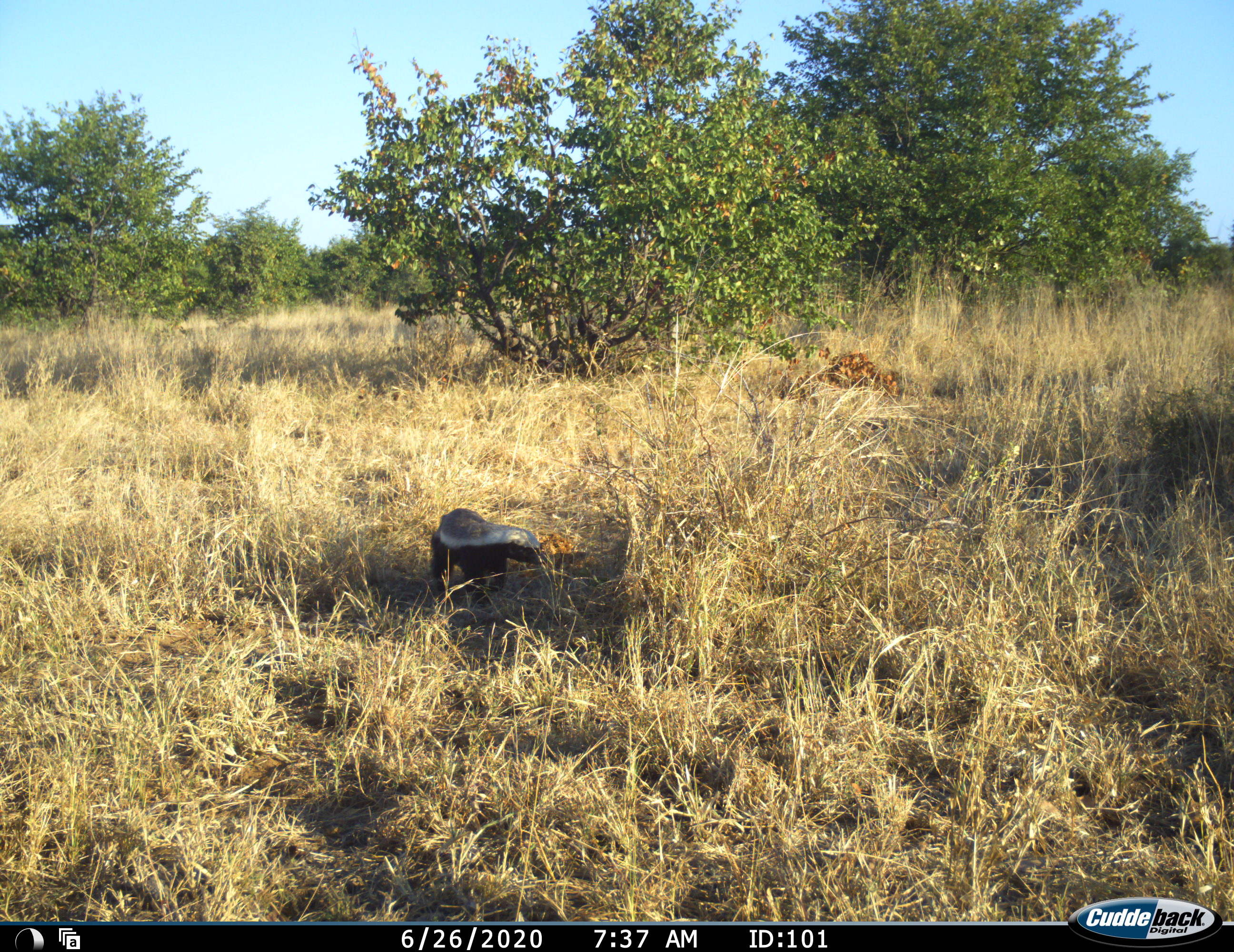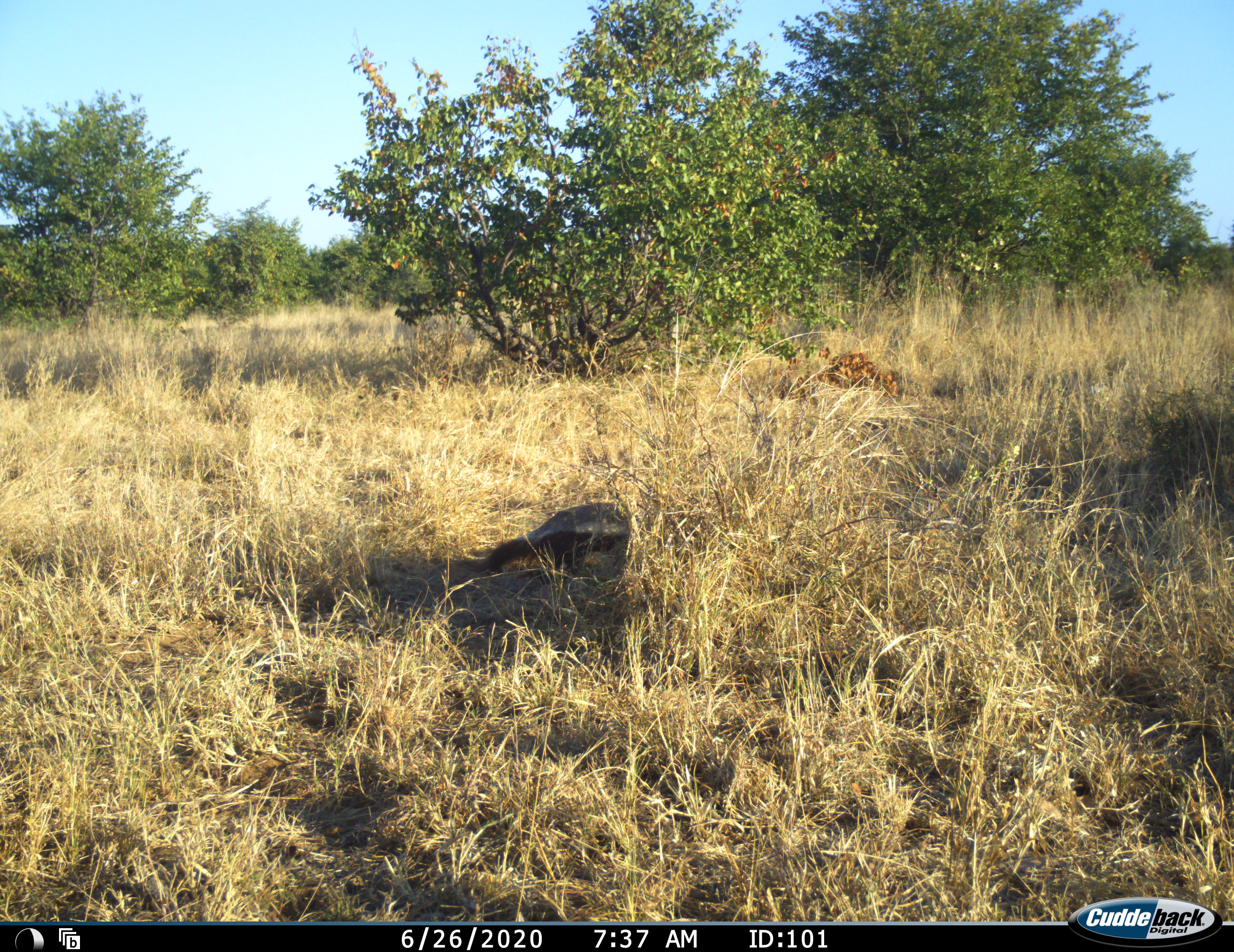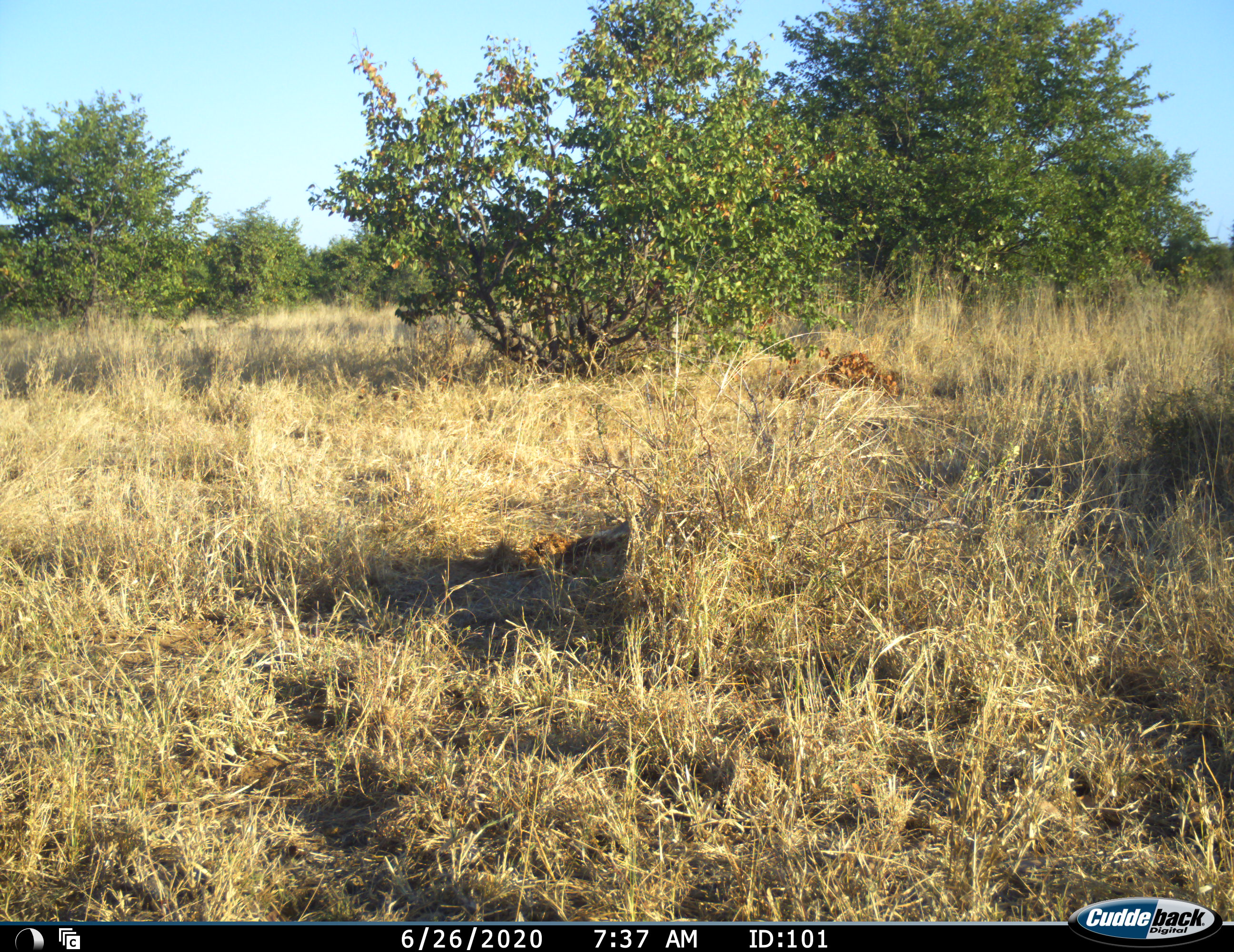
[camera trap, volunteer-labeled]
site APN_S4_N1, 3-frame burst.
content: unidentified animal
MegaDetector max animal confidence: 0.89